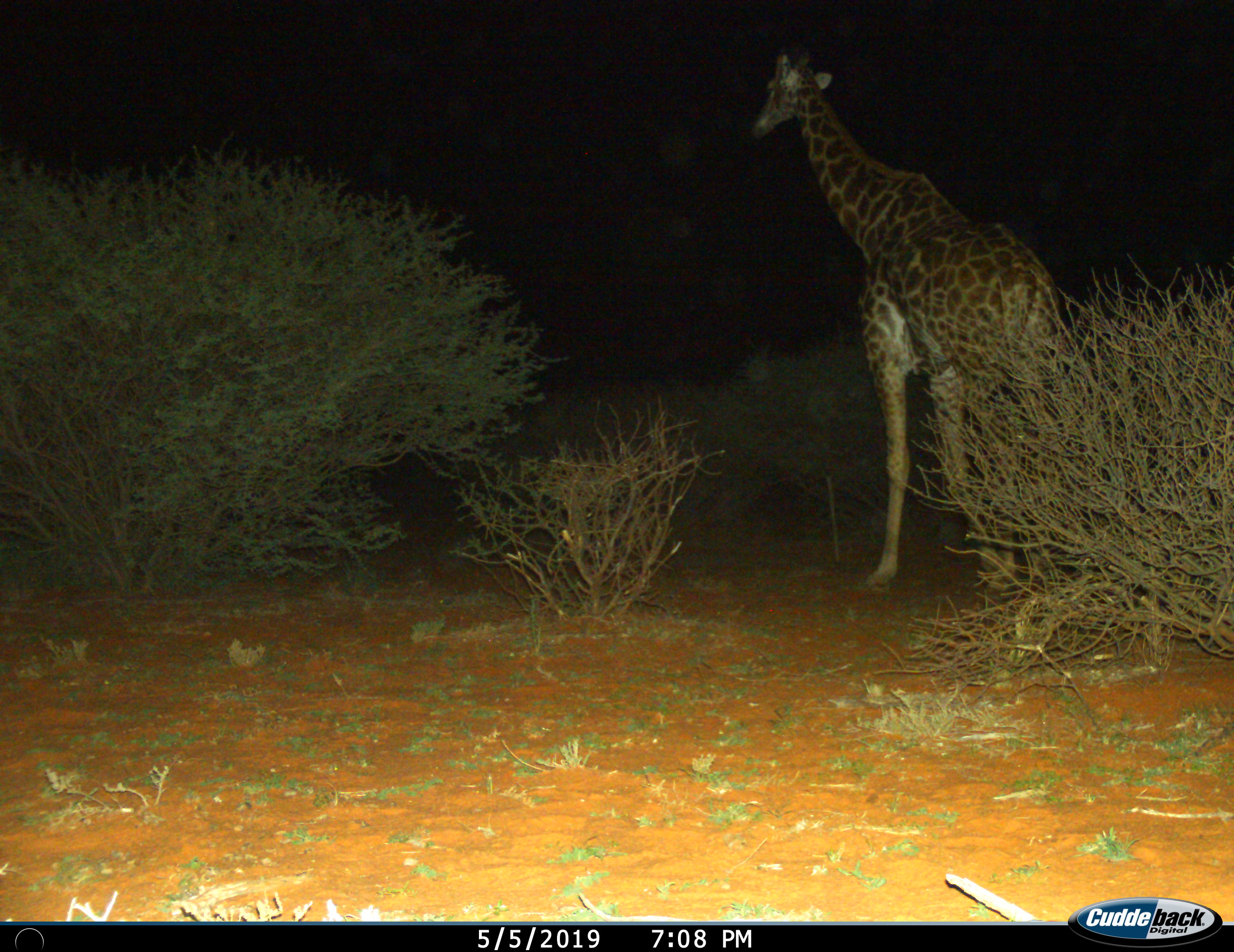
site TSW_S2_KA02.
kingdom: Animalia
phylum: Chordata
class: Mammalia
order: Artiodactyla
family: Giraffidae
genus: Giraffa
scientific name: Giraffa camelopardalis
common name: giraffe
Giraffe (Giraffa camelopardalis), count 1. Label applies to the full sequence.